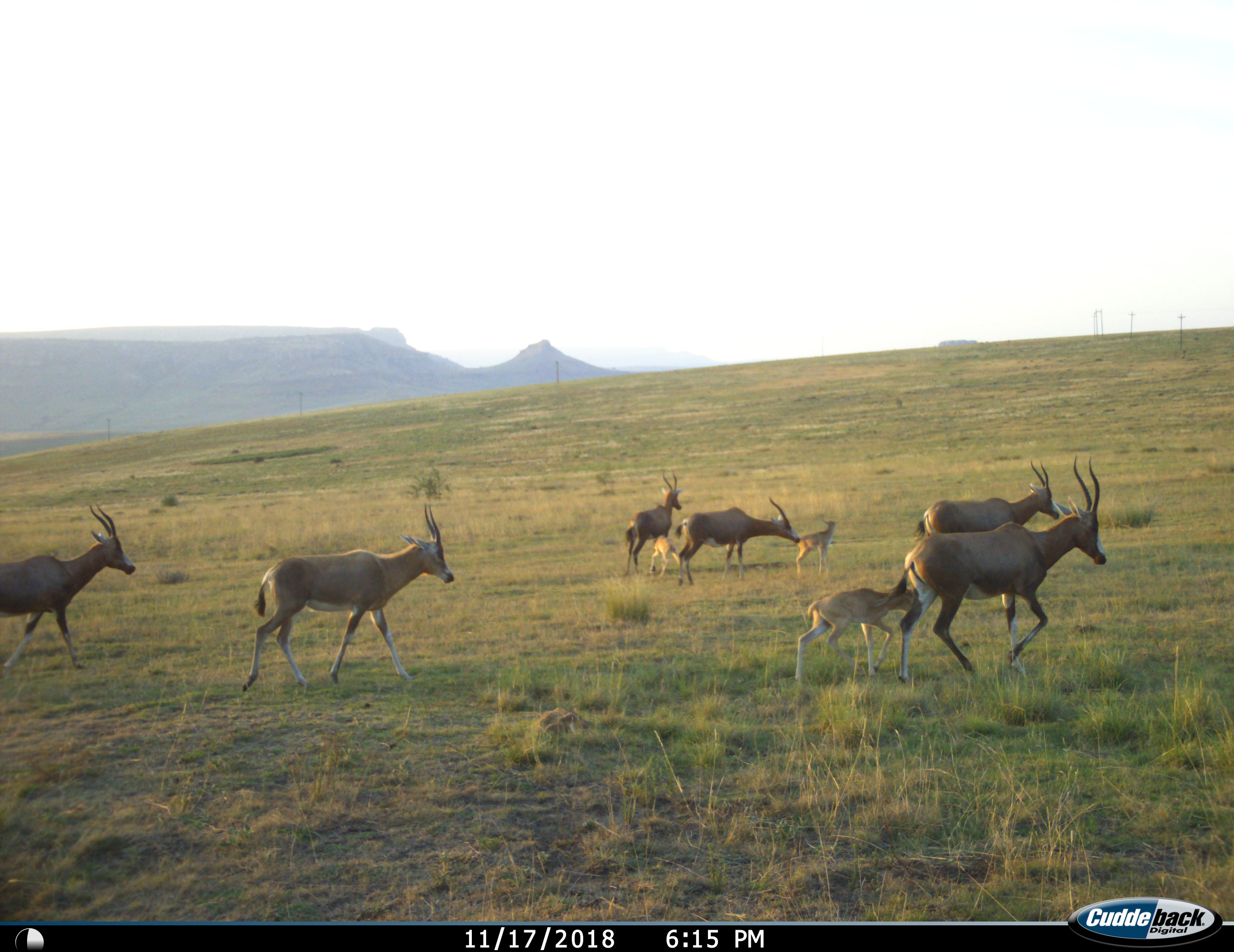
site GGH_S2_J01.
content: unidentified animal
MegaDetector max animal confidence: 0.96